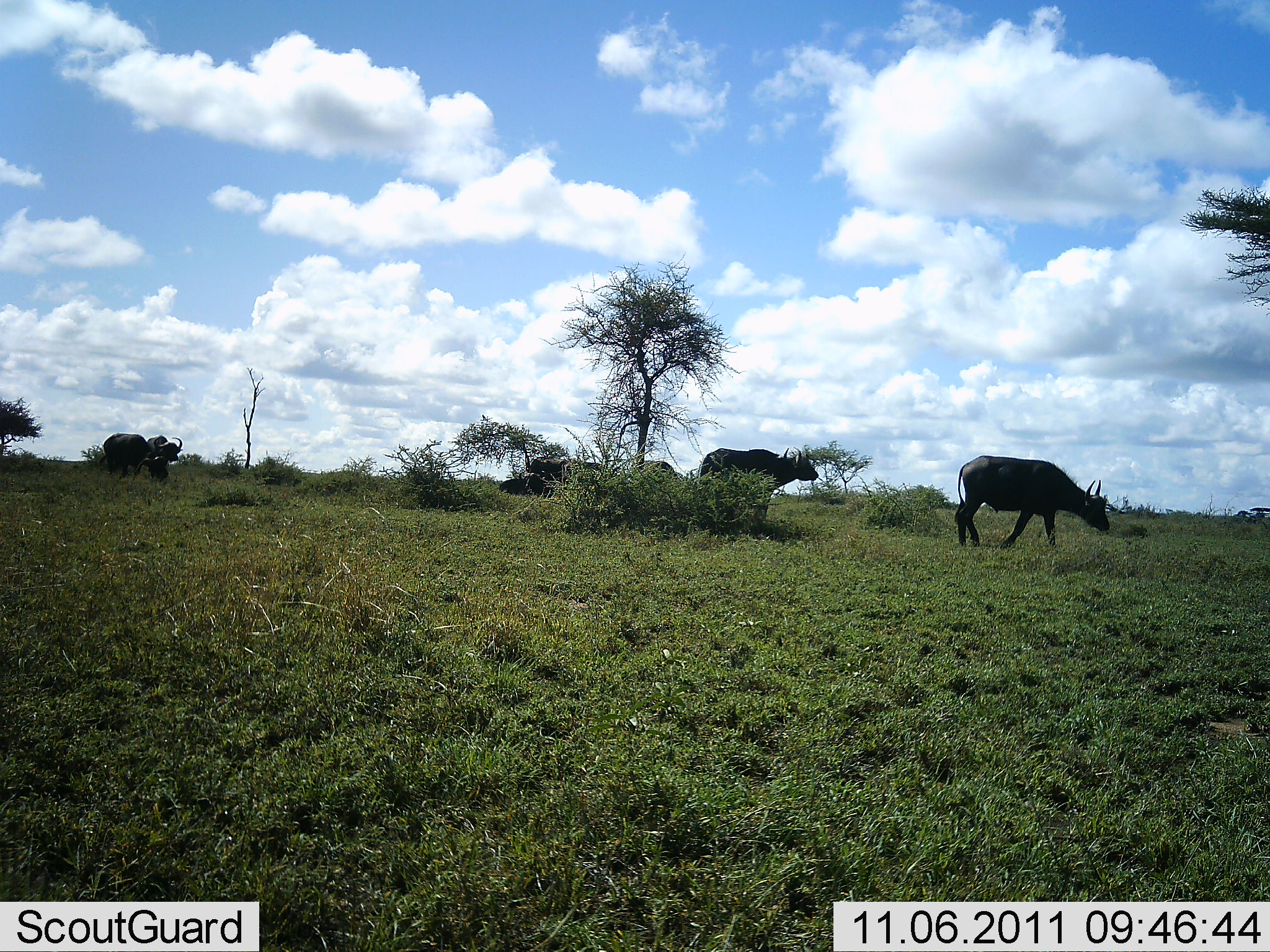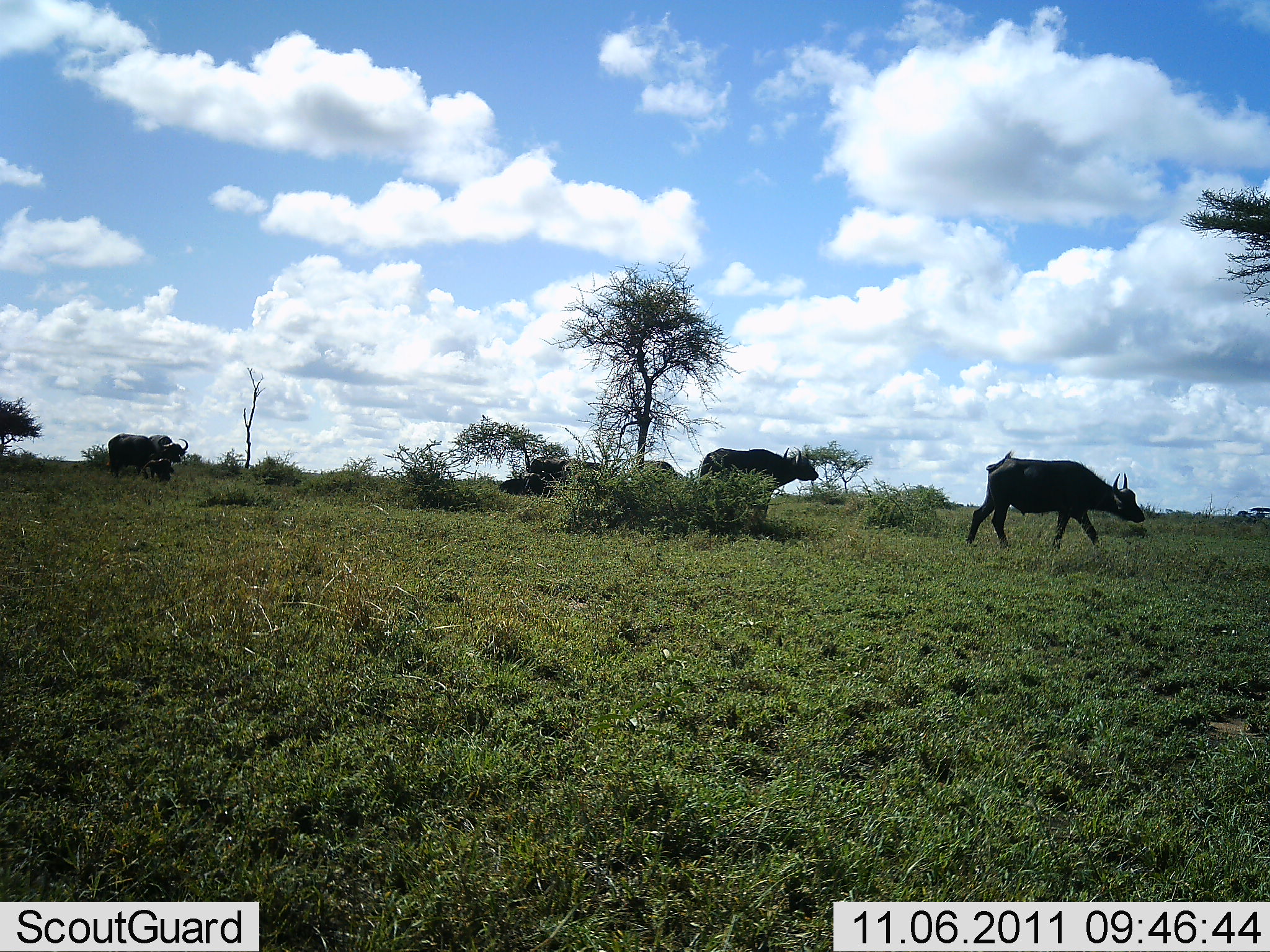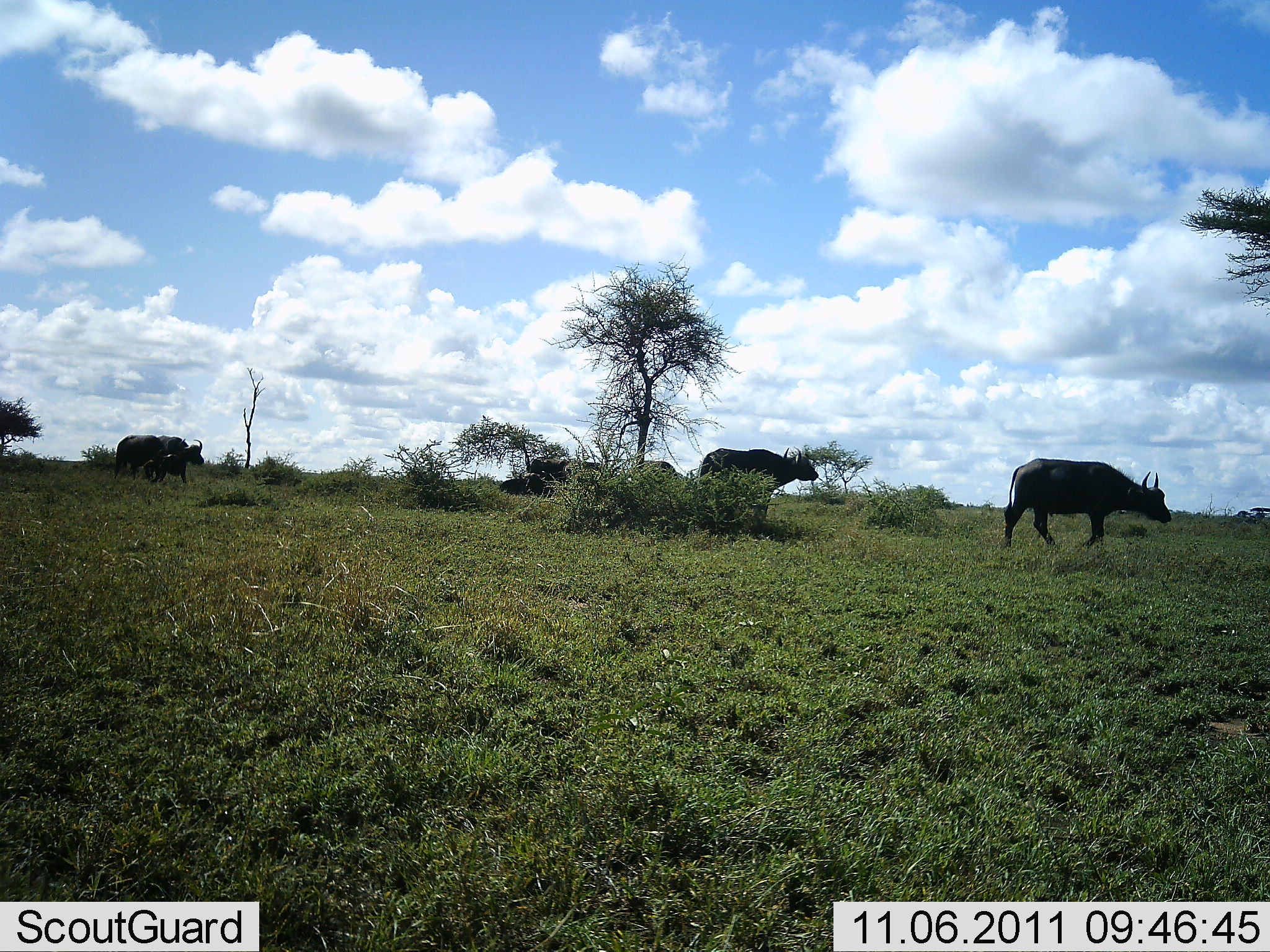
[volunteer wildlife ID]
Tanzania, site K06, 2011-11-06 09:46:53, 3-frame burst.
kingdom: Animalia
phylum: Chordata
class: Mammalia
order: Artiodactyla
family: Bovidae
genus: Syncerus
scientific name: Syncerus caffer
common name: cape buffalo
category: buffalo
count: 5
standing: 58%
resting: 33%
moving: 92%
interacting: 0%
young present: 0%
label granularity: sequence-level